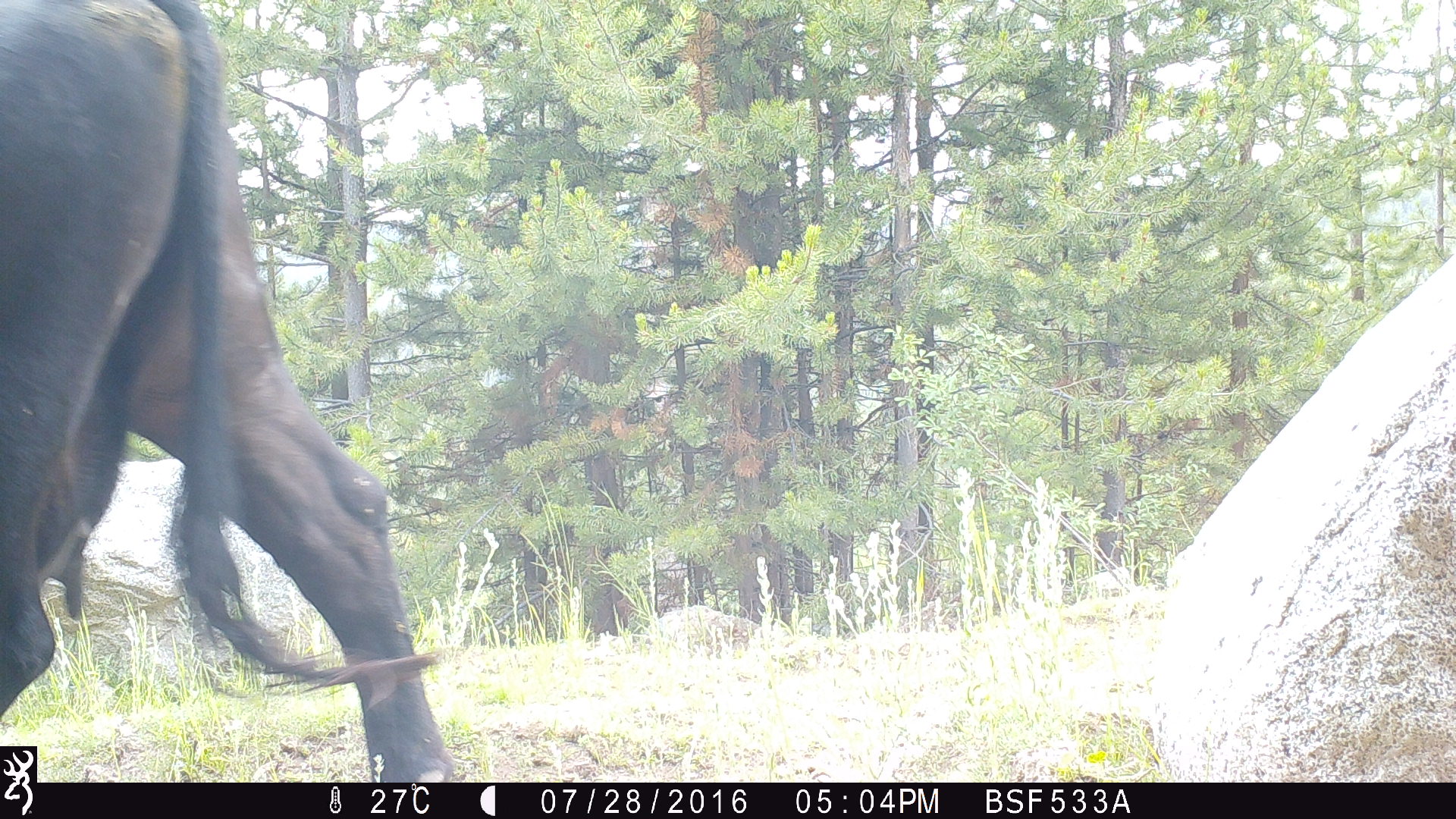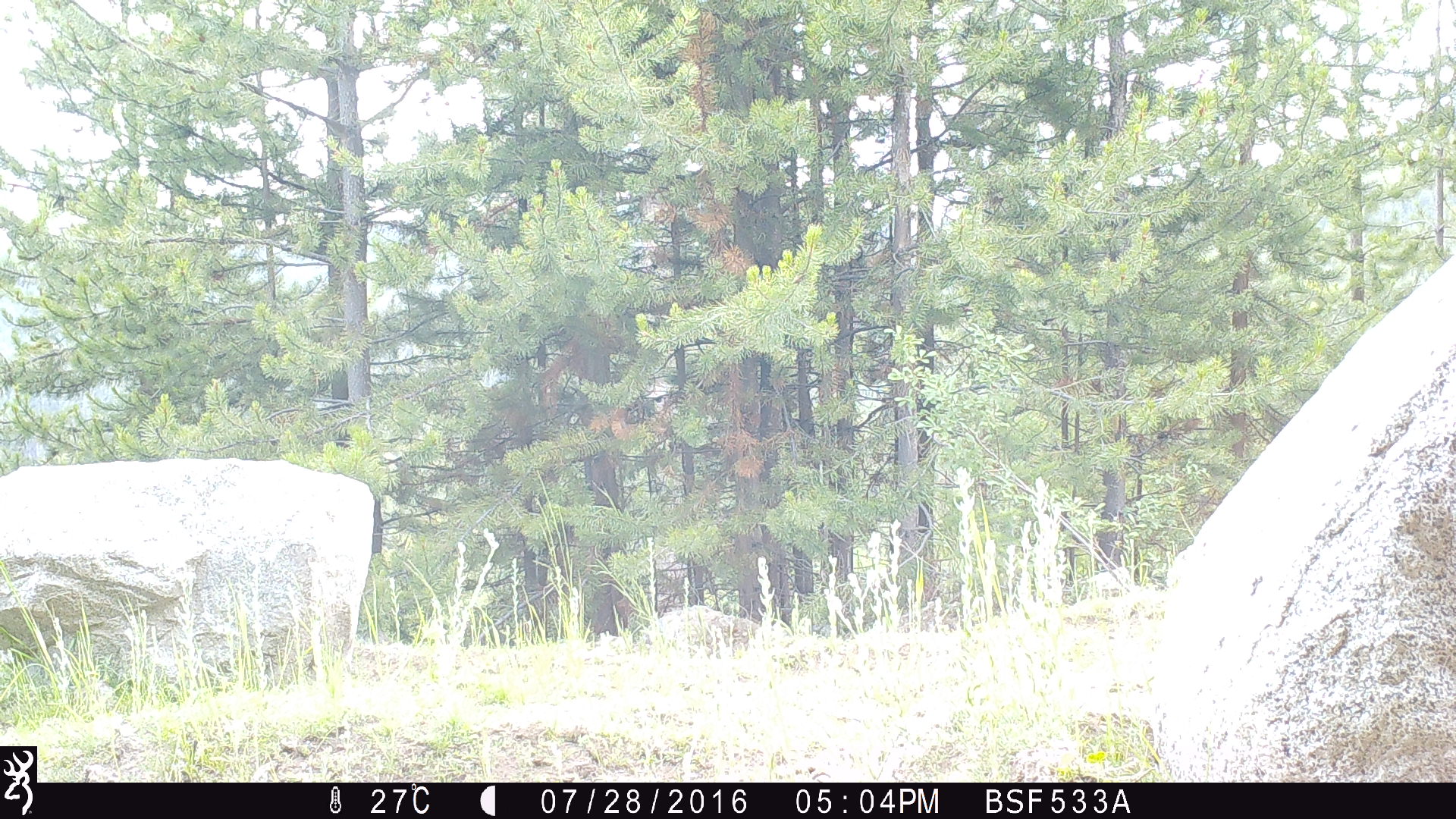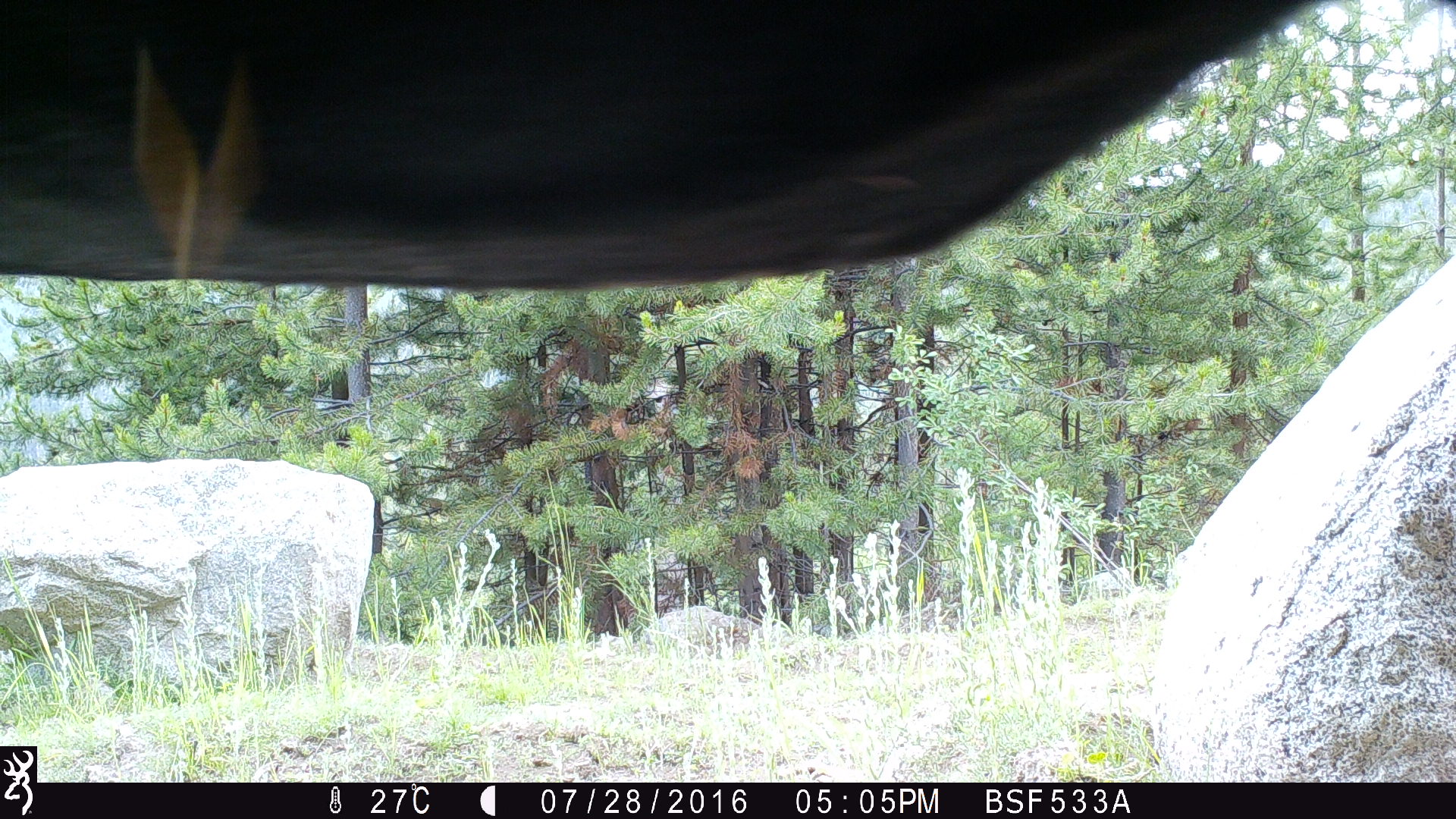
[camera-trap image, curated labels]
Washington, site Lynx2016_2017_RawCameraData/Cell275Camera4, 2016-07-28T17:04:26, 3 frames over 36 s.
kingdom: Animalia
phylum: Chordata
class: Mammalia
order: Artiodactyla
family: Bovidae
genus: Bos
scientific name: Bos taurus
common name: domestic cattle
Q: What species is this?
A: Domestic cattle (Bos taurus).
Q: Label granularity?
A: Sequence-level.